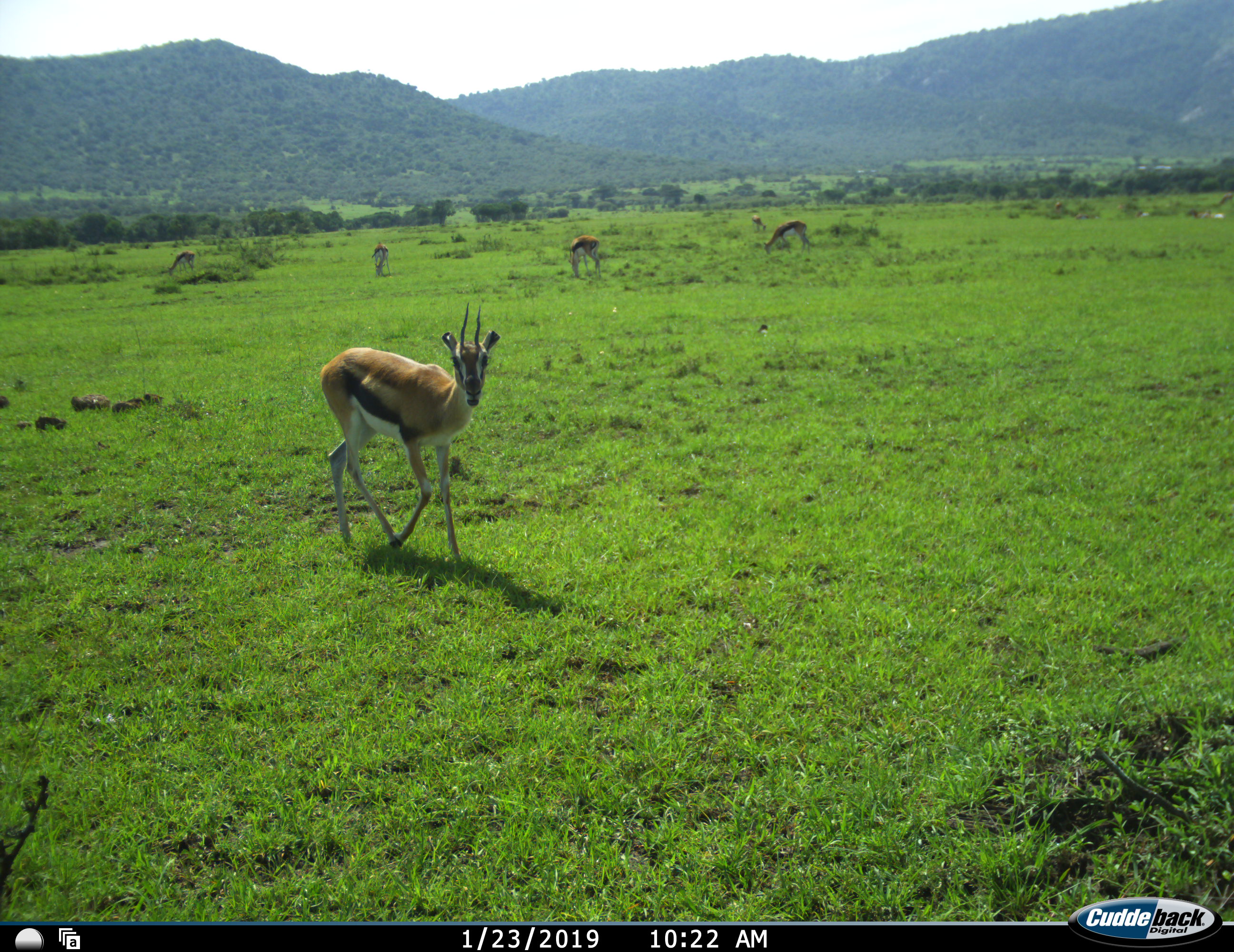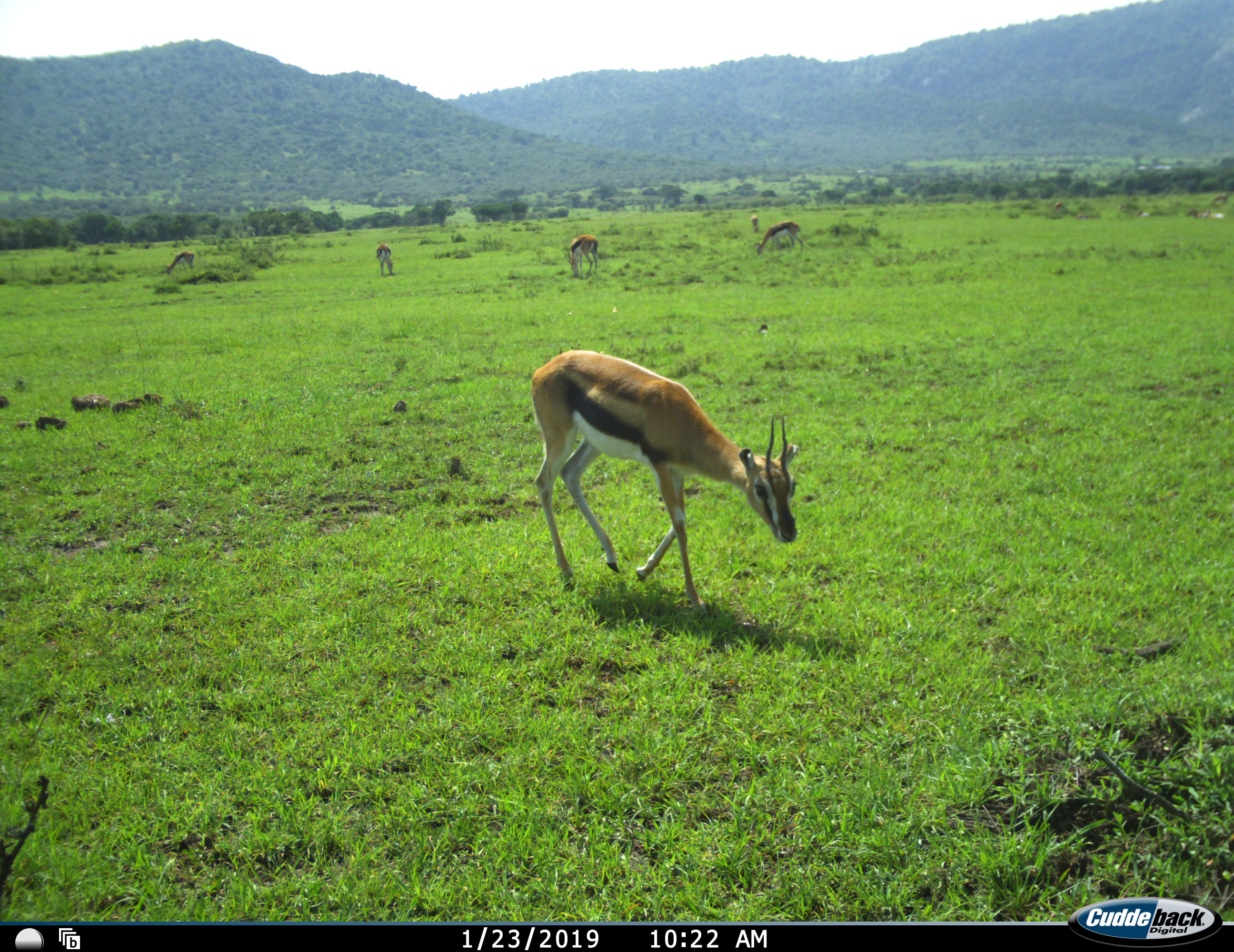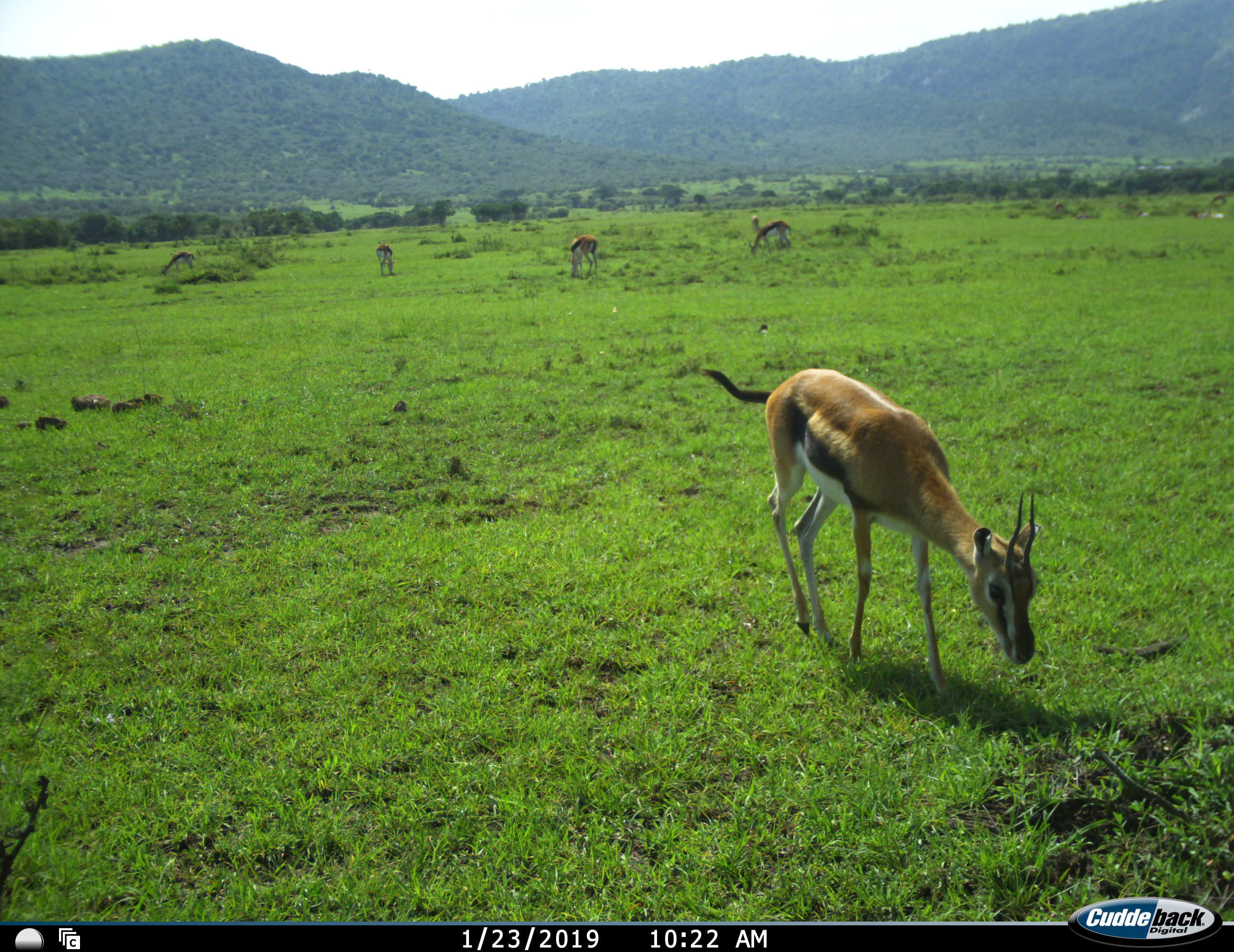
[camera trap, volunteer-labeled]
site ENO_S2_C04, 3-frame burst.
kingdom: Animalia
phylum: Chordata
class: Mammalia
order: Artiodactyla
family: Bovidae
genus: Eudorcas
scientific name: Eudorcas thomsonii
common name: thomson's gazelle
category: gazellethomsons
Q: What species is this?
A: Gazellethomsons (thomson's gazelle) (Eudorcas thomsonii).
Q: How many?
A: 6.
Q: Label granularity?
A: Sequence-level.